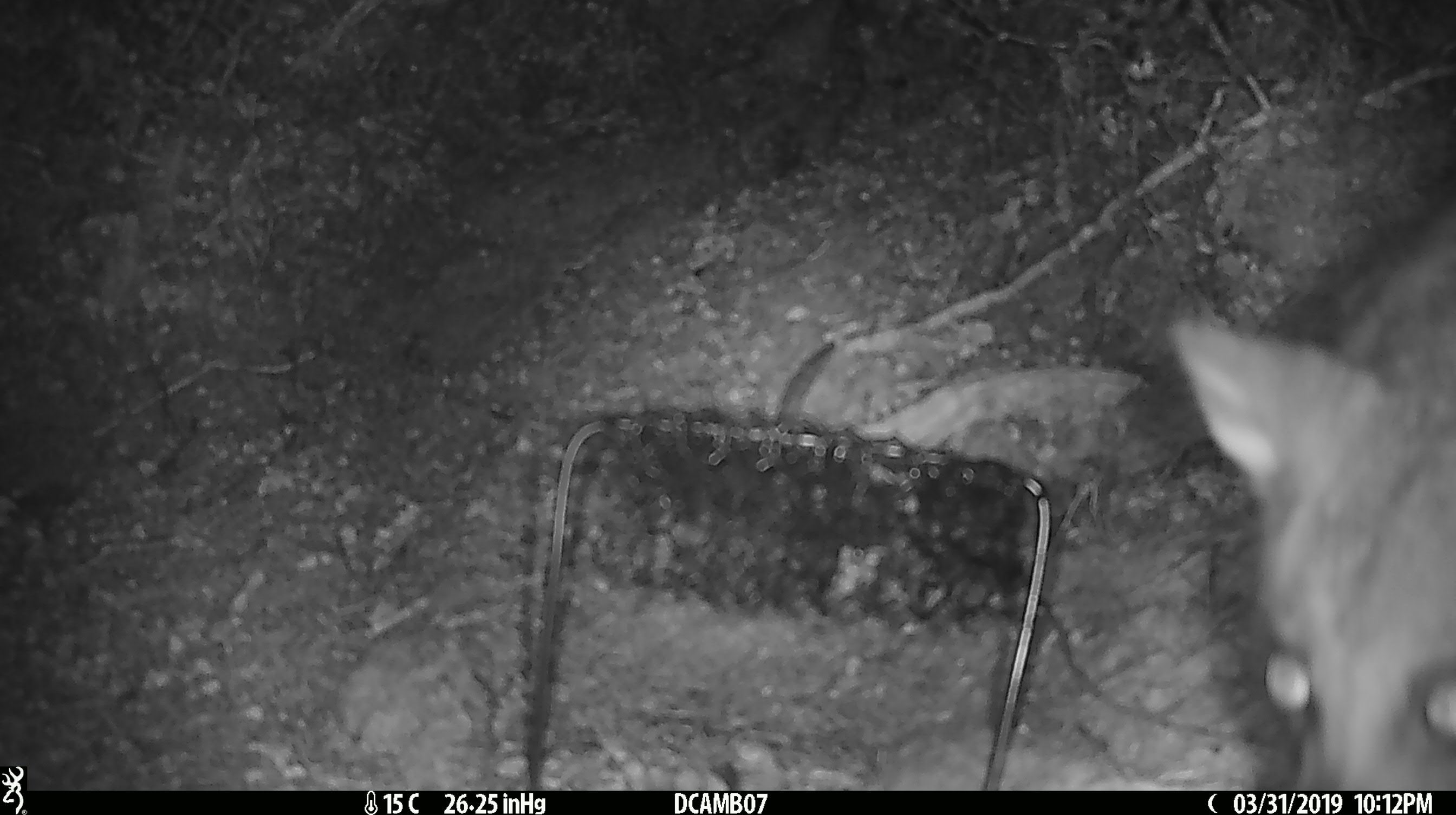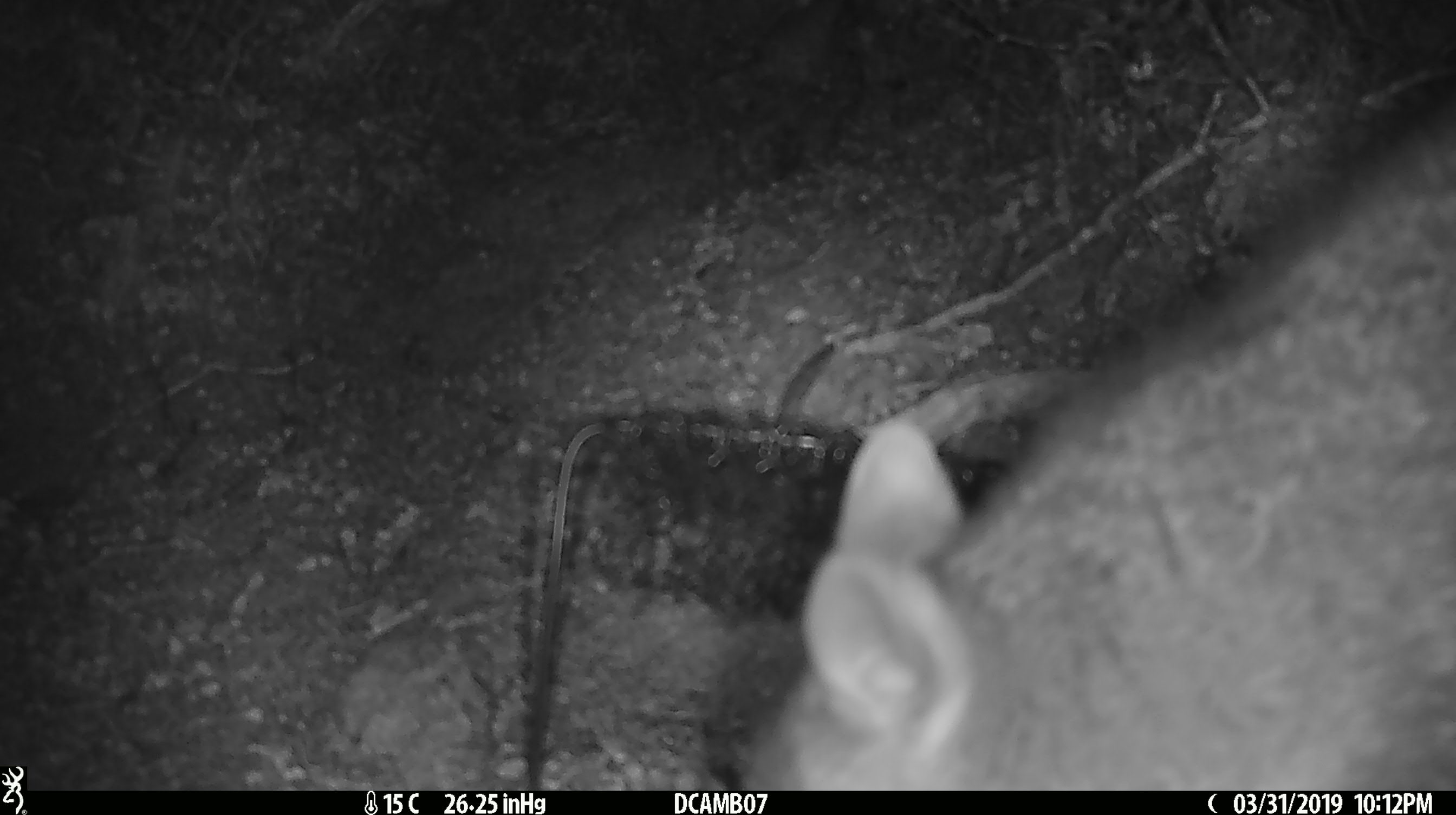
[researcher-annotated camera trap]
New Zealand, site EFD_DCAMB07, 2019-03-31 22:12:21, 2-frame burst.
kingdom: Animalia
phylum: Chordata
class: Mammalia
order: Diprotodontia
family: Phalangeridae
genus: Trichosurus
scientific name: Trichosurus vulpecula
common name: common brushtail possum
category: possum